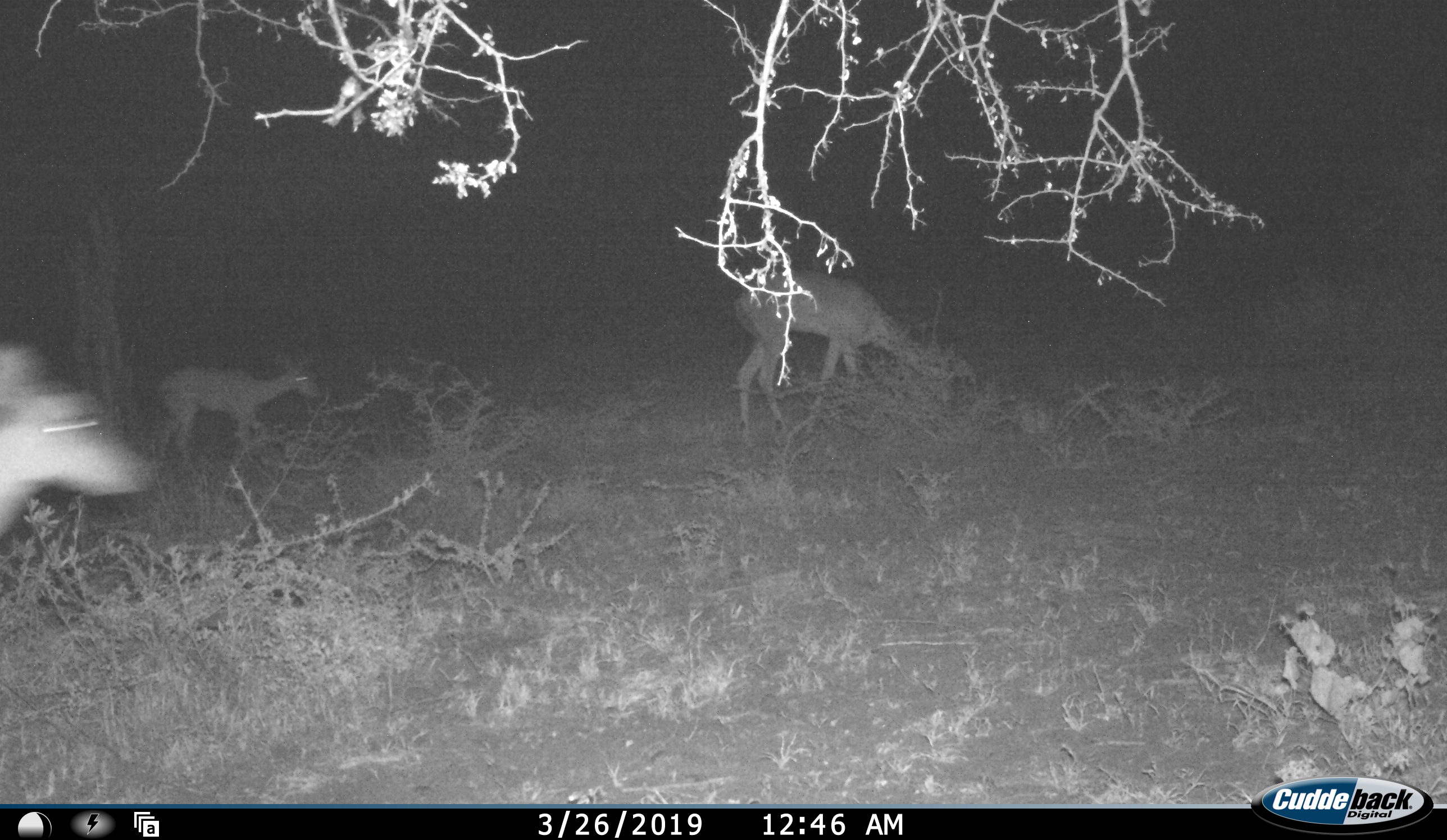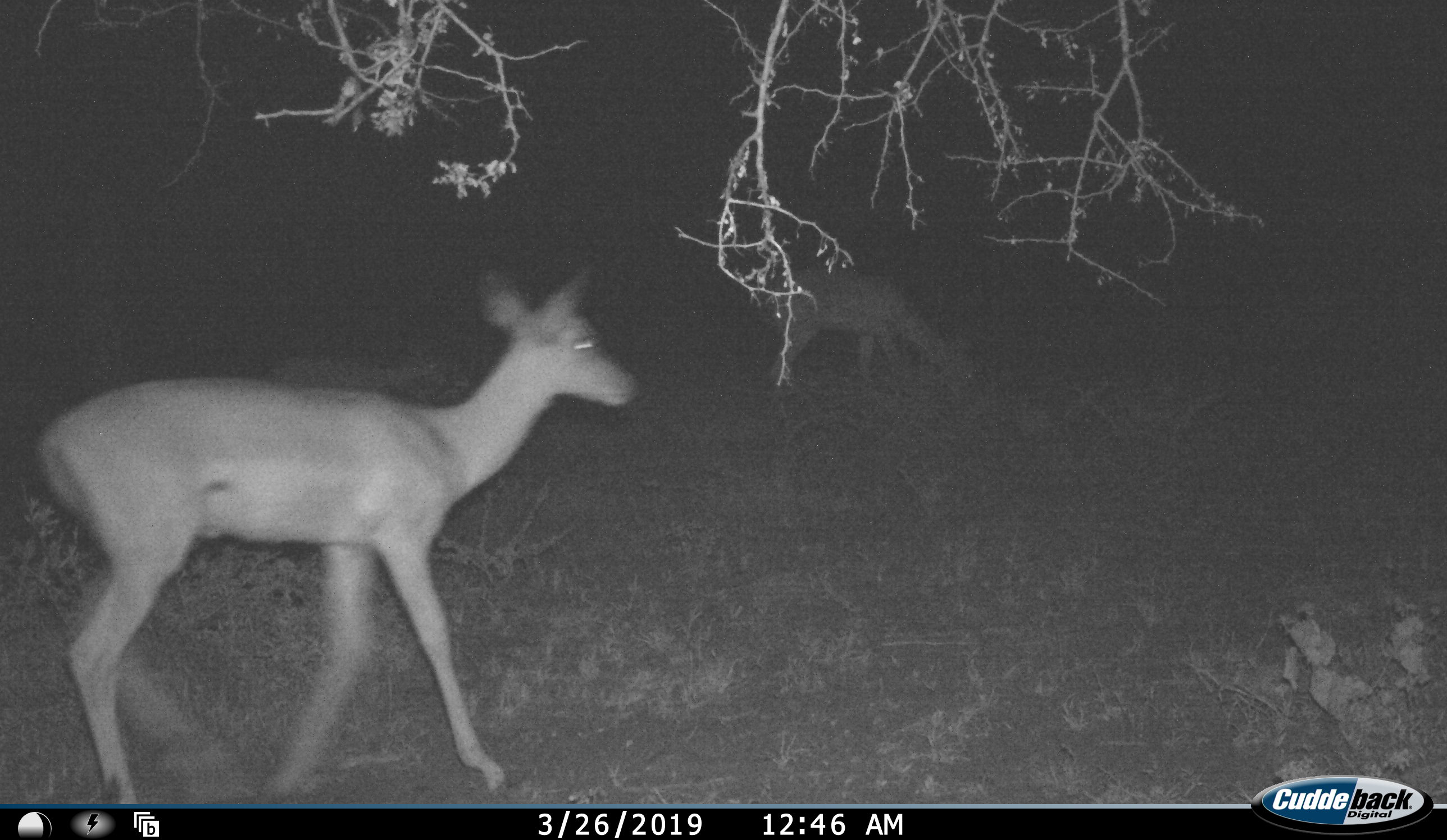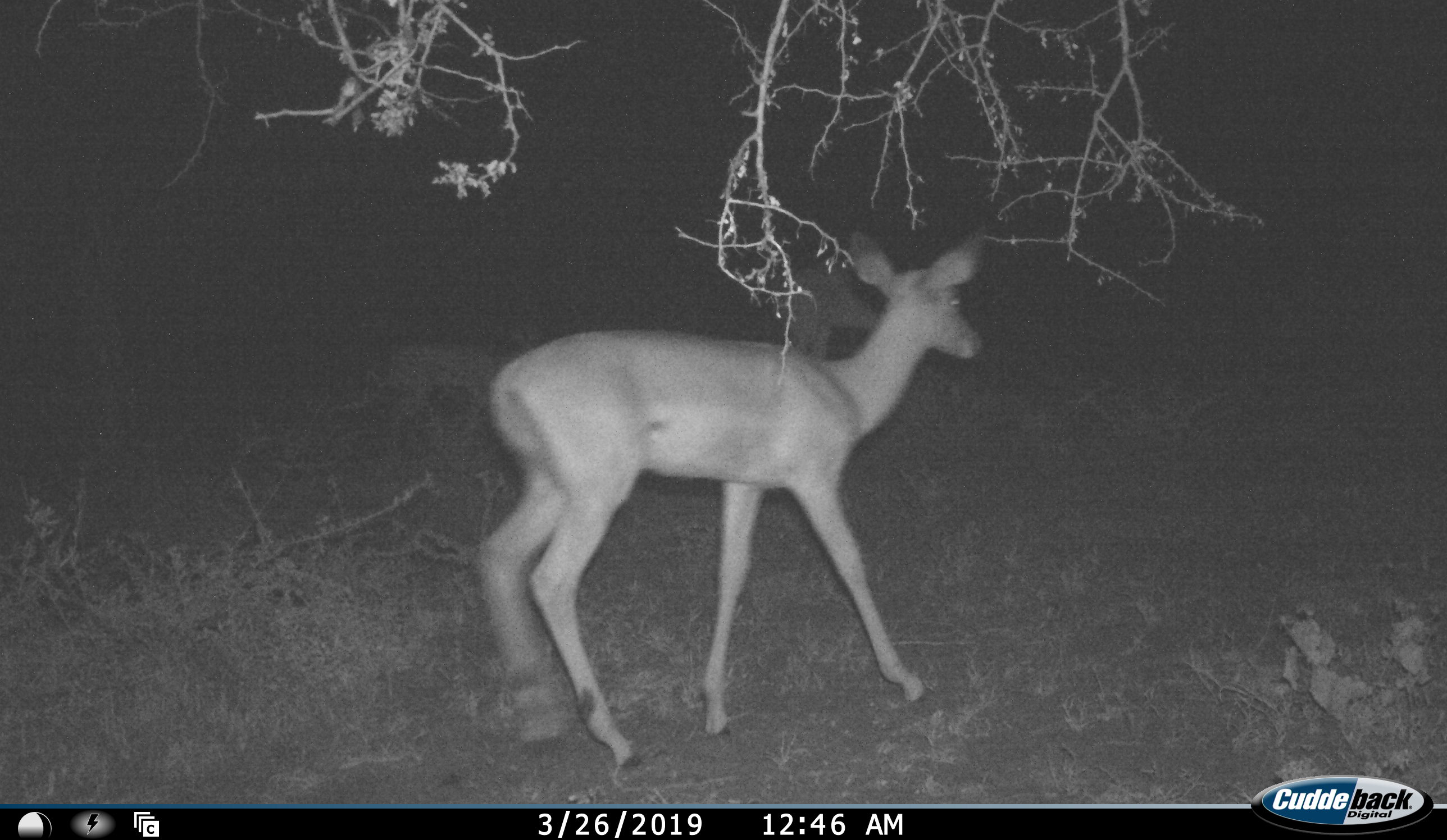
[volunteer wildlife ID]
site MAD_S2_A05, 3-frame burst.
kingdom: Animalia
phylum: Chordata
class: Mammalia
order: Artiodactyla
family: Bovidae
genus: Aepyceros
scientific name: Aepyceros melampus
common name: impala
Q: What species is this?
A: Impala (Aepyceros melampus).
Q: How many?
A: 3.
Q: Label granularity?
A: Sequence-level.